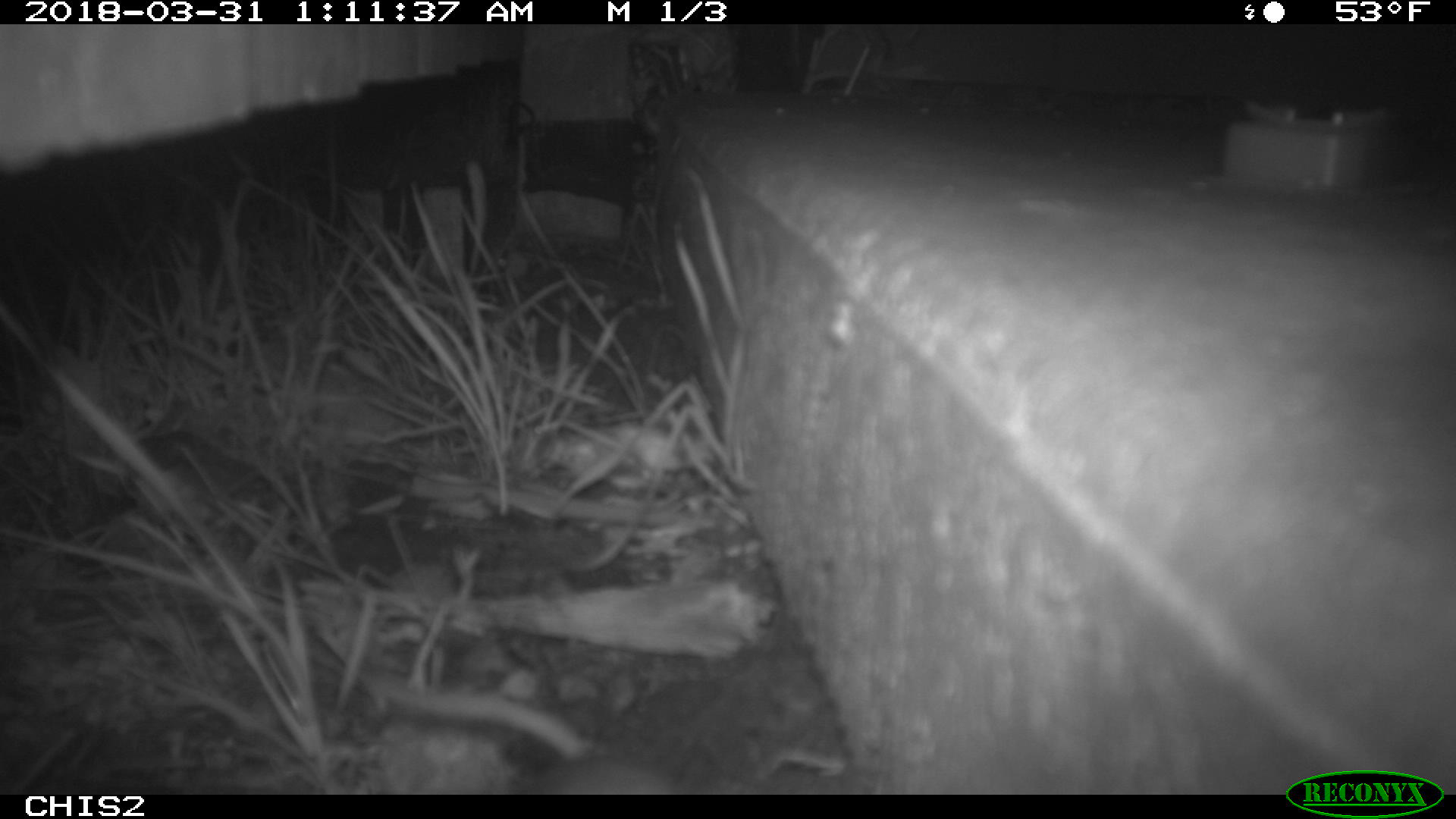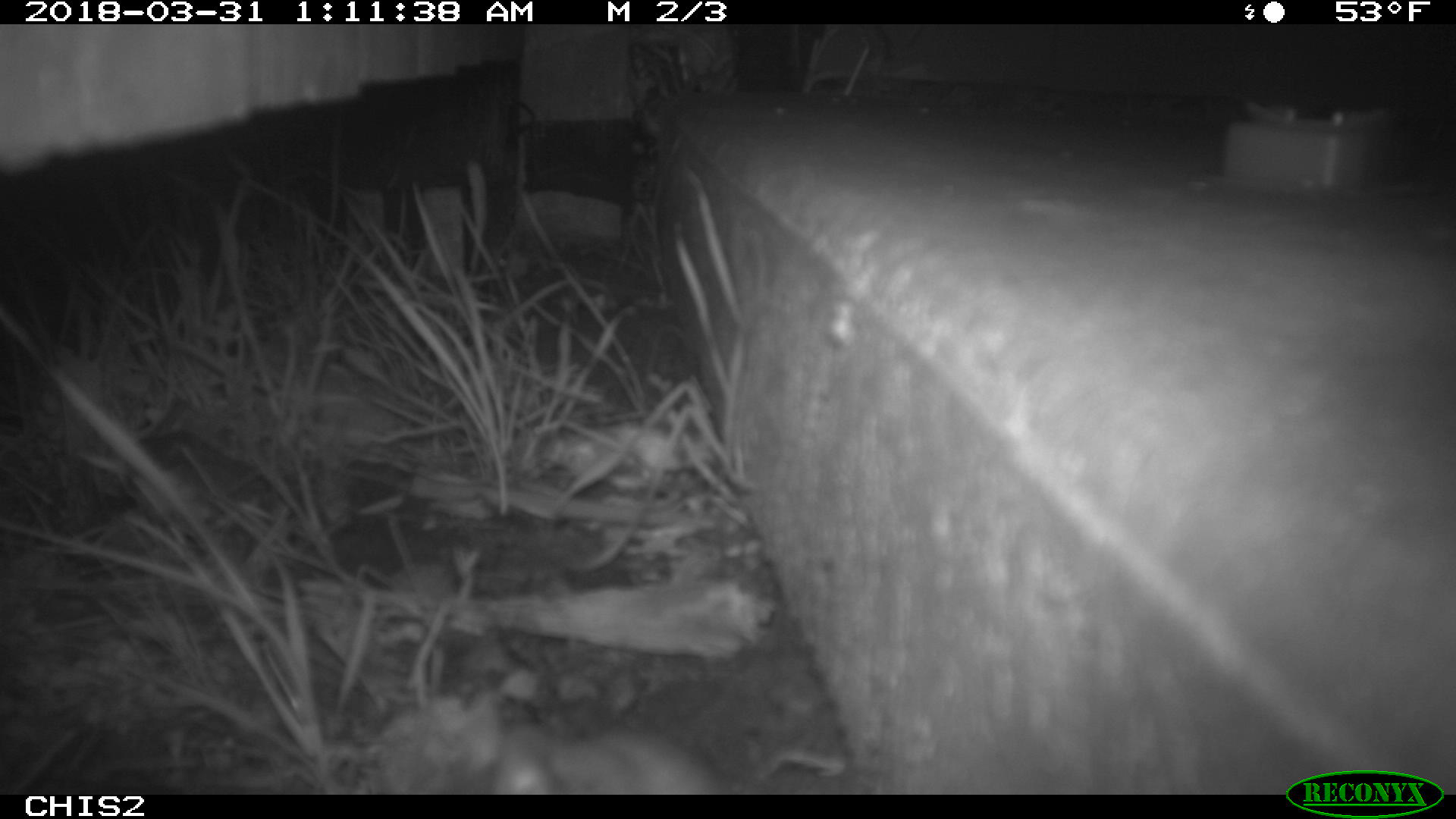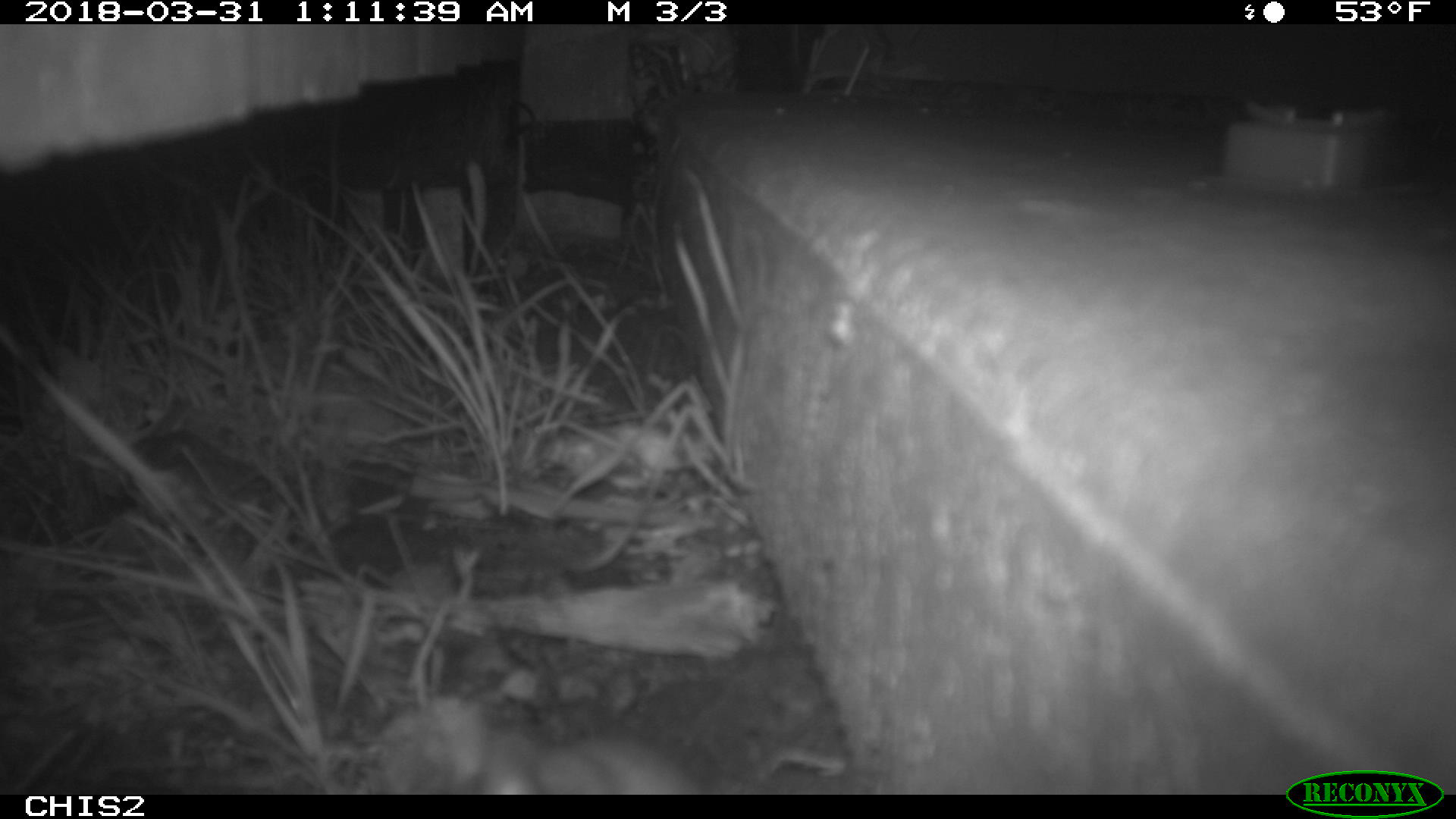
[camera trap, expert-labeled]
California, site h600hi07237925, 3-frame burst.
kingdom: Animalia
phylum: Chordata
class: Mammalia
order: Rodentia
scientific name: Rodentia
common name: rodent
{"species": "rodent (Rodentia)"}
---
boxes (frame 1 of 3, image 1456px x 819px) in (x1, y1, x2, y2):
rodent: (365, 673, 680, 795)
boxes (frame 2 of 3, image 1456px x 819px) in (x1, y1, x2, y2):
rodent: (487, 716, 762, 794)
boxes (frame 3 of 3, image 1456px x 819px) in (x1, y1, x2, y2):
rodent: (477, 730, 704, 795)